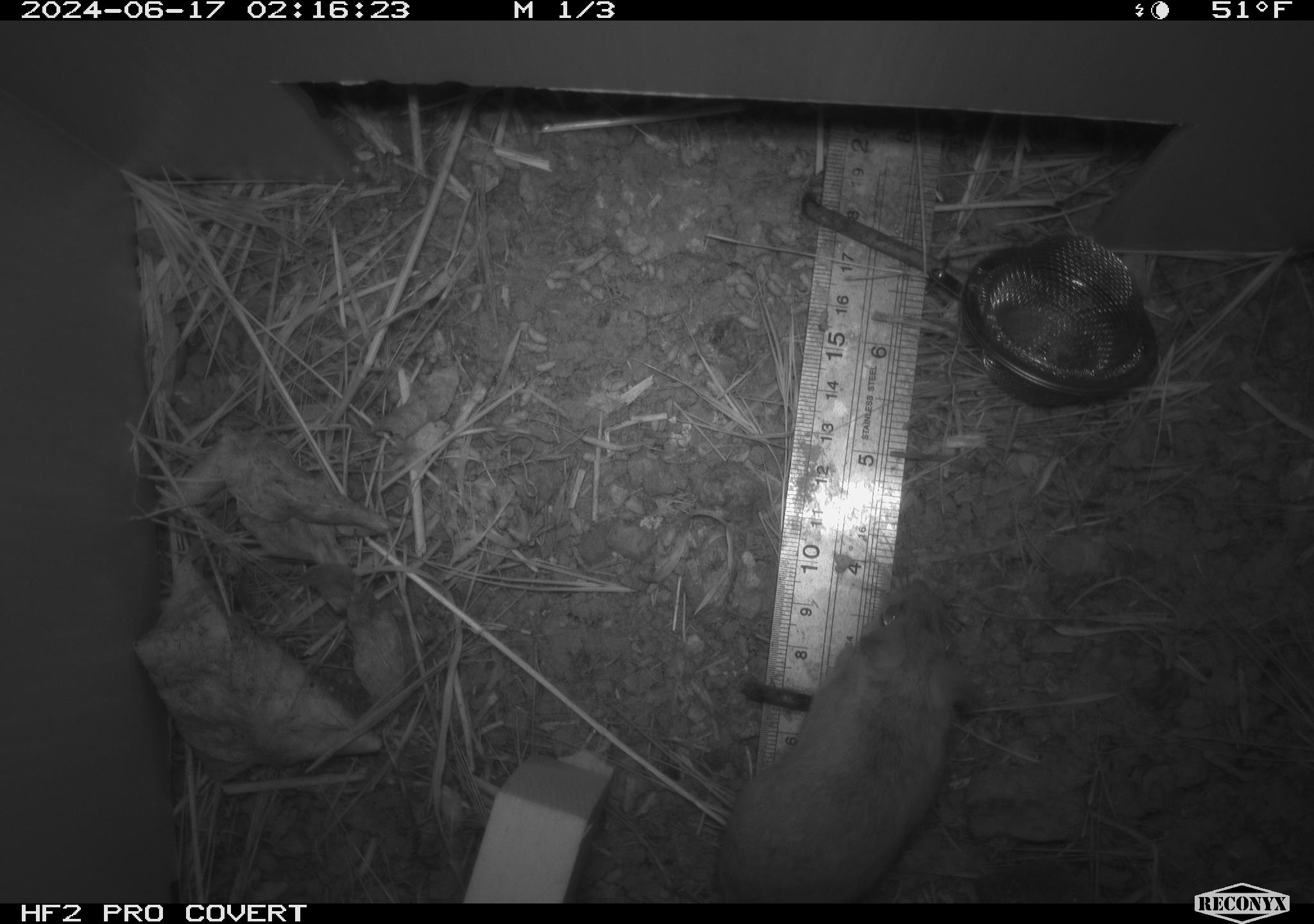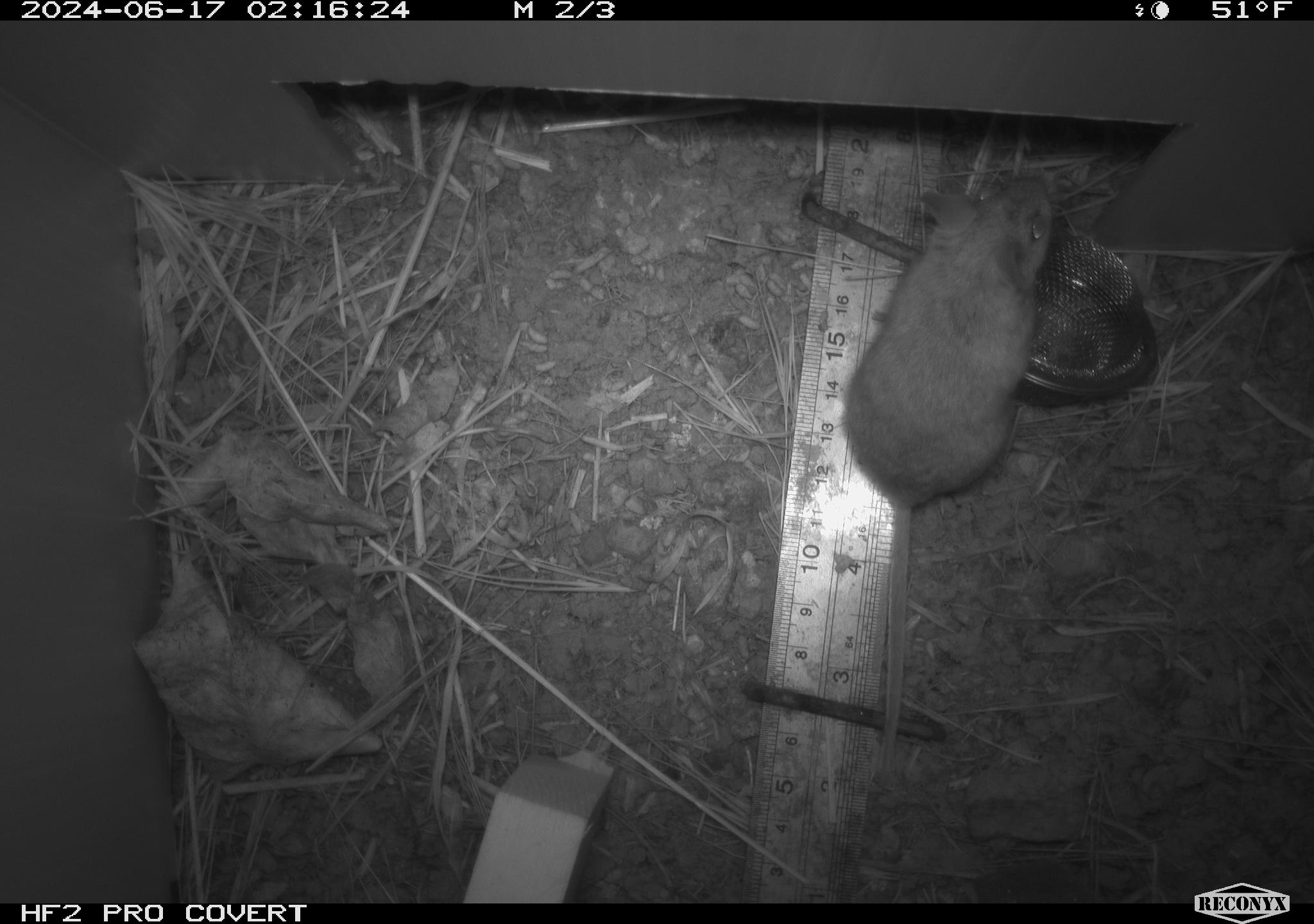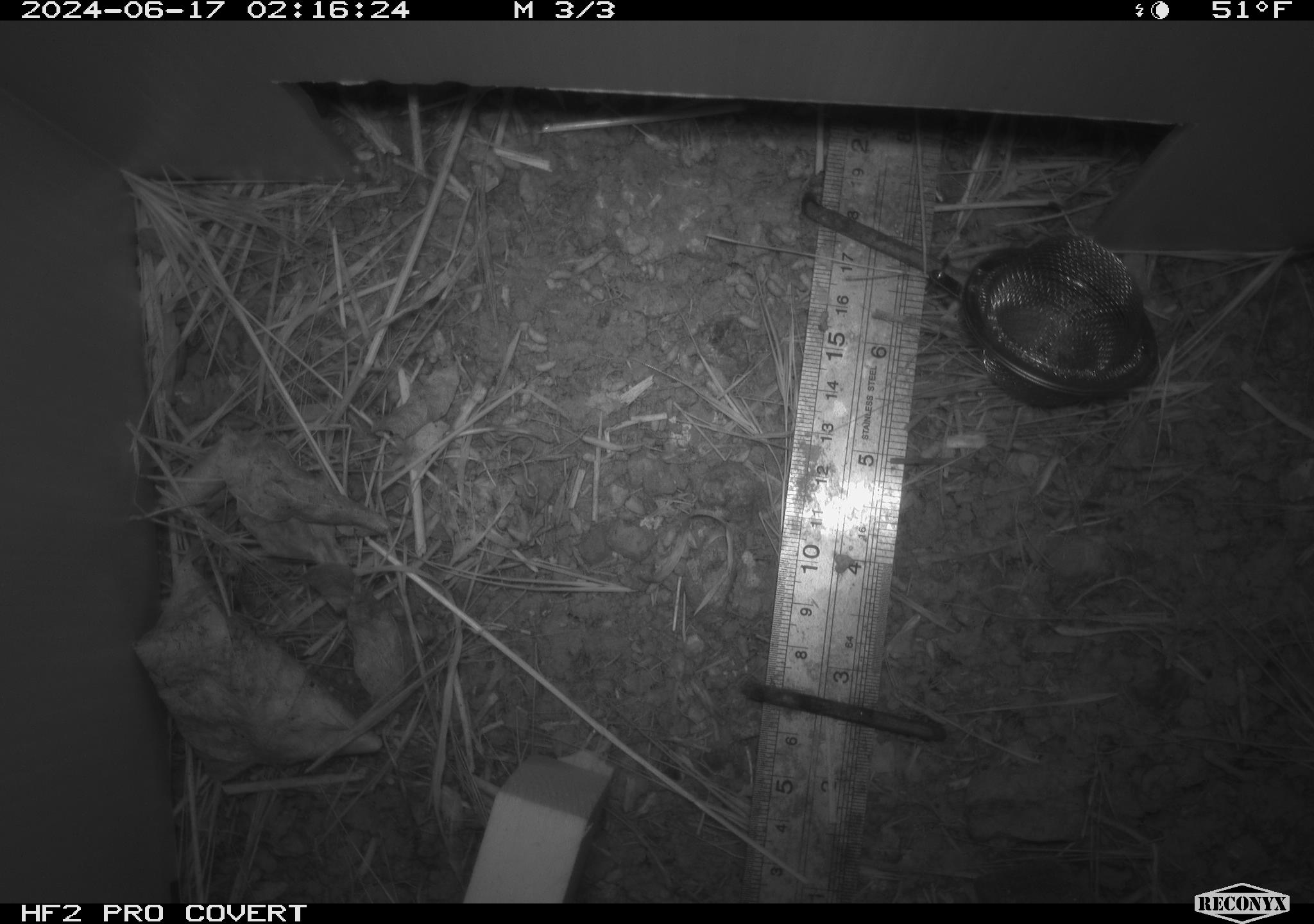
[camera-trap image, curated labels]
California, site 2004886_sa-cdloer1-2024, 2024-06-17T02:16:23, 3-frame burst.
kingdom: Animalia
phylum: Chordata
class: Mammalia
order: Rodentia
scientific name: Rodentia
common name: mouse species